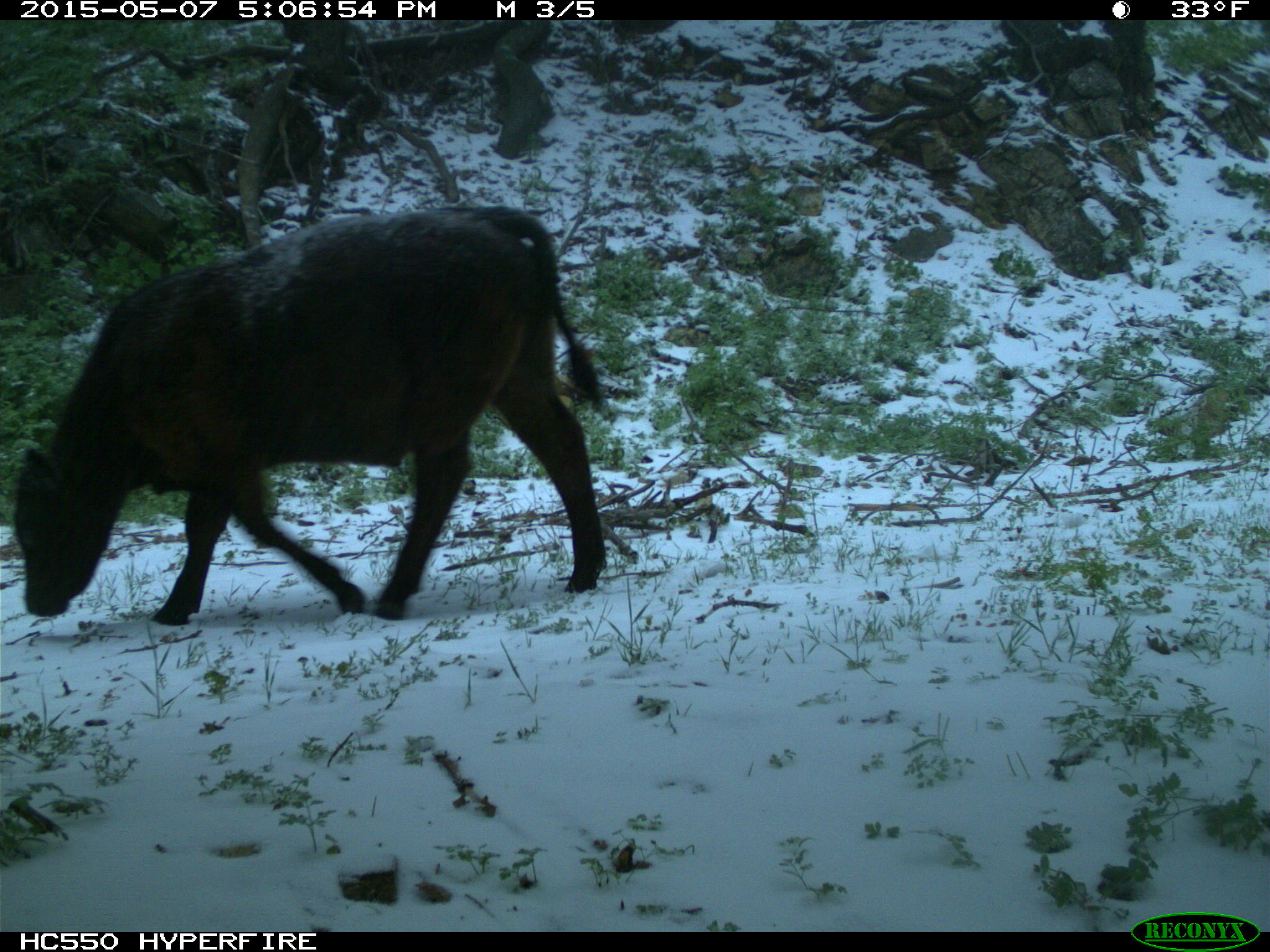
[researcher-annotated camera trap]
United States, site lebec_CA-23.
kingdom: Animalia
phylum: Chordata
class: Mammalia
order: Artiodactyla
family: Bovidae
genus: Bos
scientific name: Bos taurus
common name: domestic cow